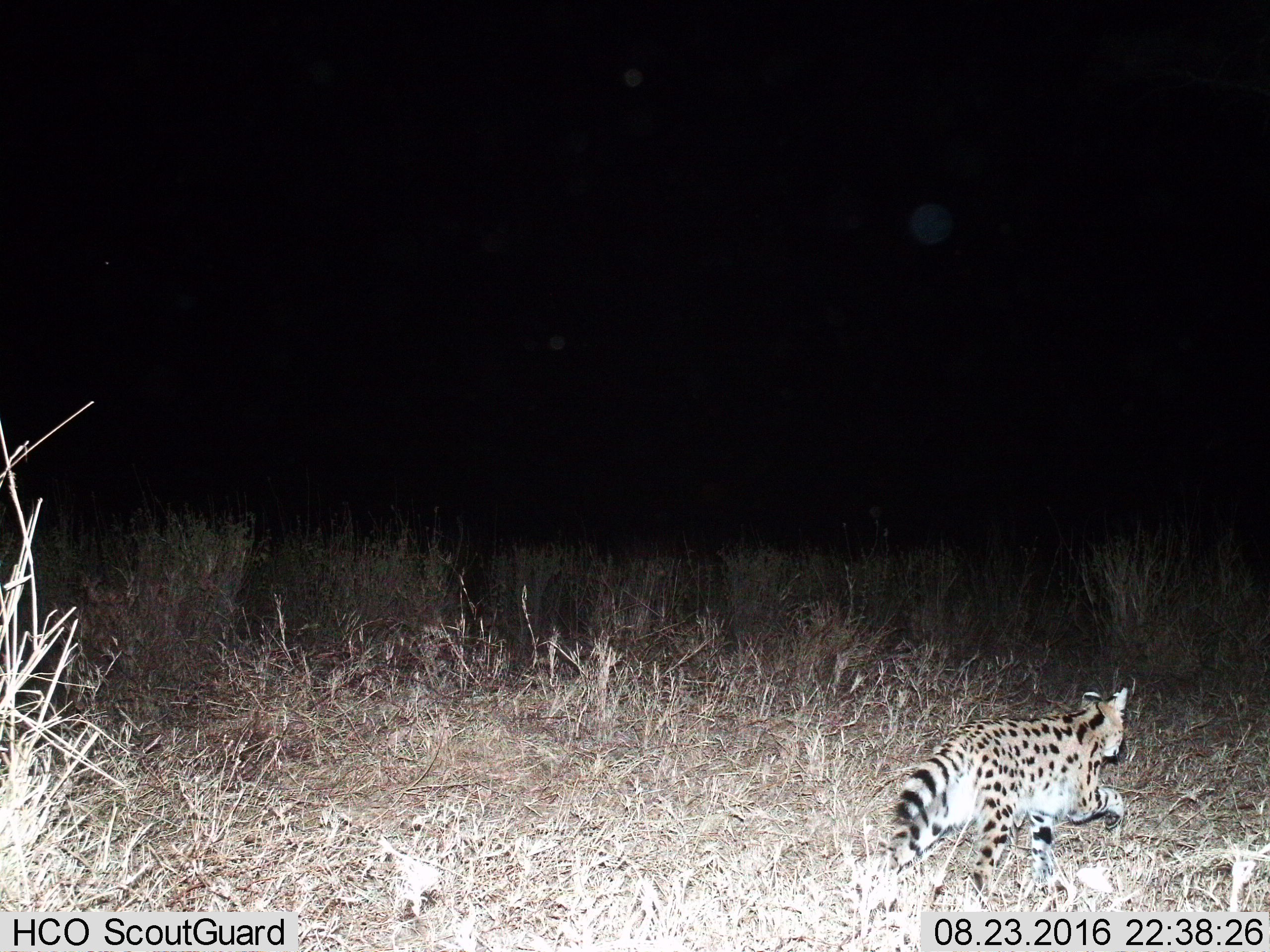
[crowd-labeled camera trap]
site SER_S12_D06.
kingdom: Animalia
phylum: Chordata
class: Mammalia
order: Carnivora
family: Felidae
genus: Leptailurus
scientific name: Leptailurus serval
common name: serval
Serval (Leptailurus serval), count 1. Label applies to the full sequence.